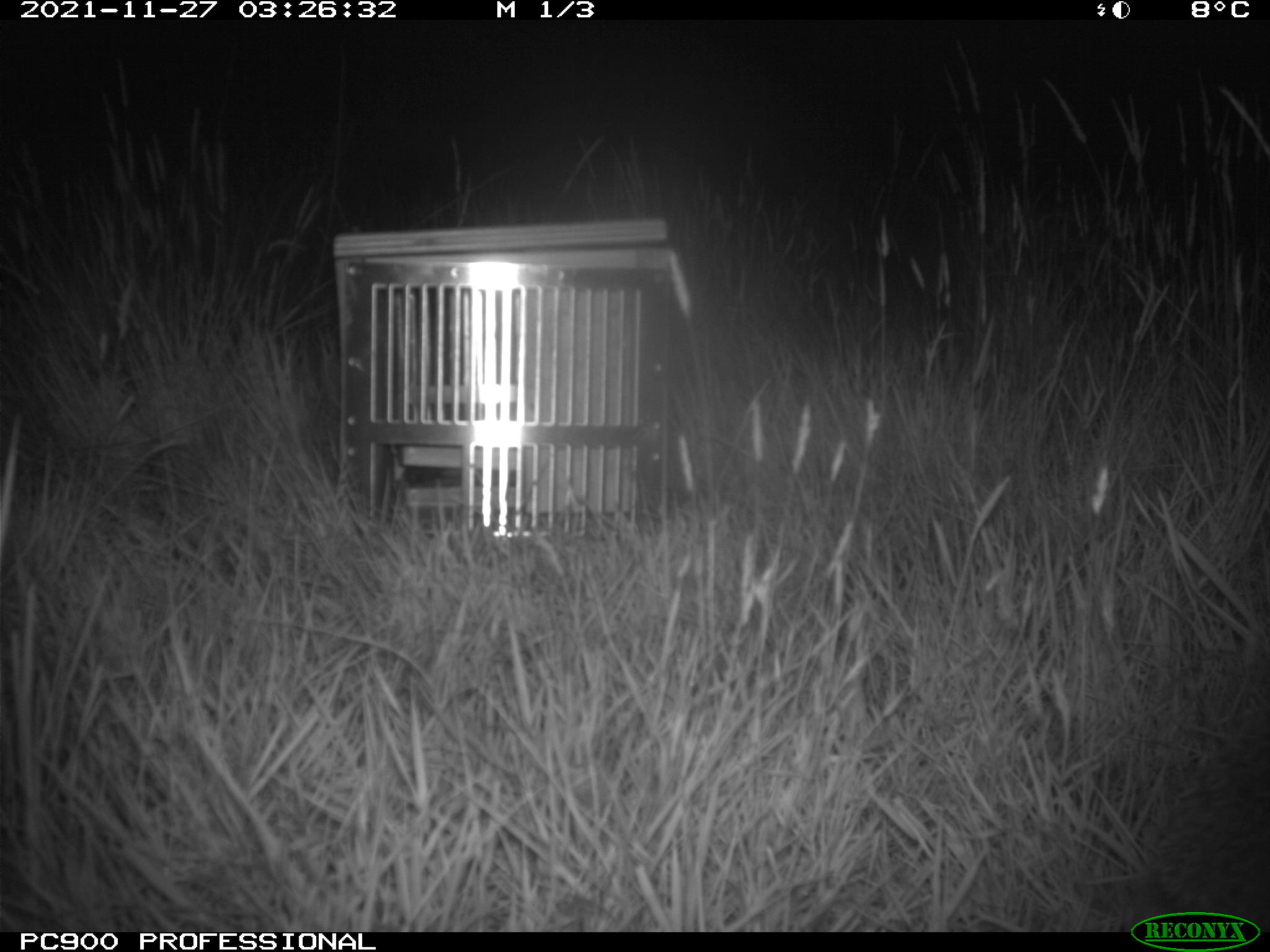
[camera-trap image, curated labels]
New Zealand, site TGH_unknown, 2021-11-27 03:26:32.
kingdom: Animalia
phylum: Chordata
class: Mammalia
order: Eulipotyphla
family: Erinaceidae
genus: Erinaceus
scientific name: Erinaceus europaeus europaeus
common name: european hedgehog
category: hedgehog